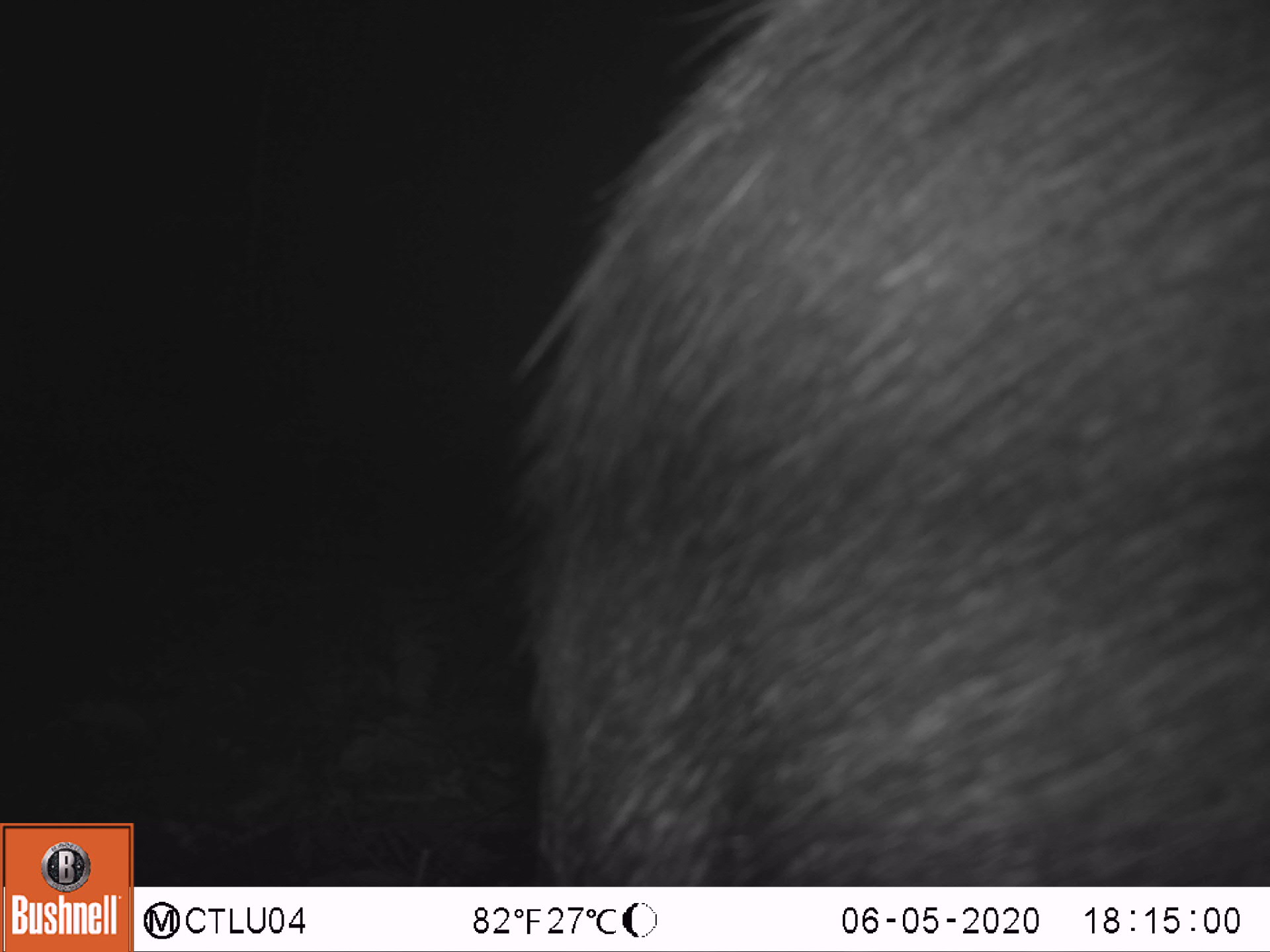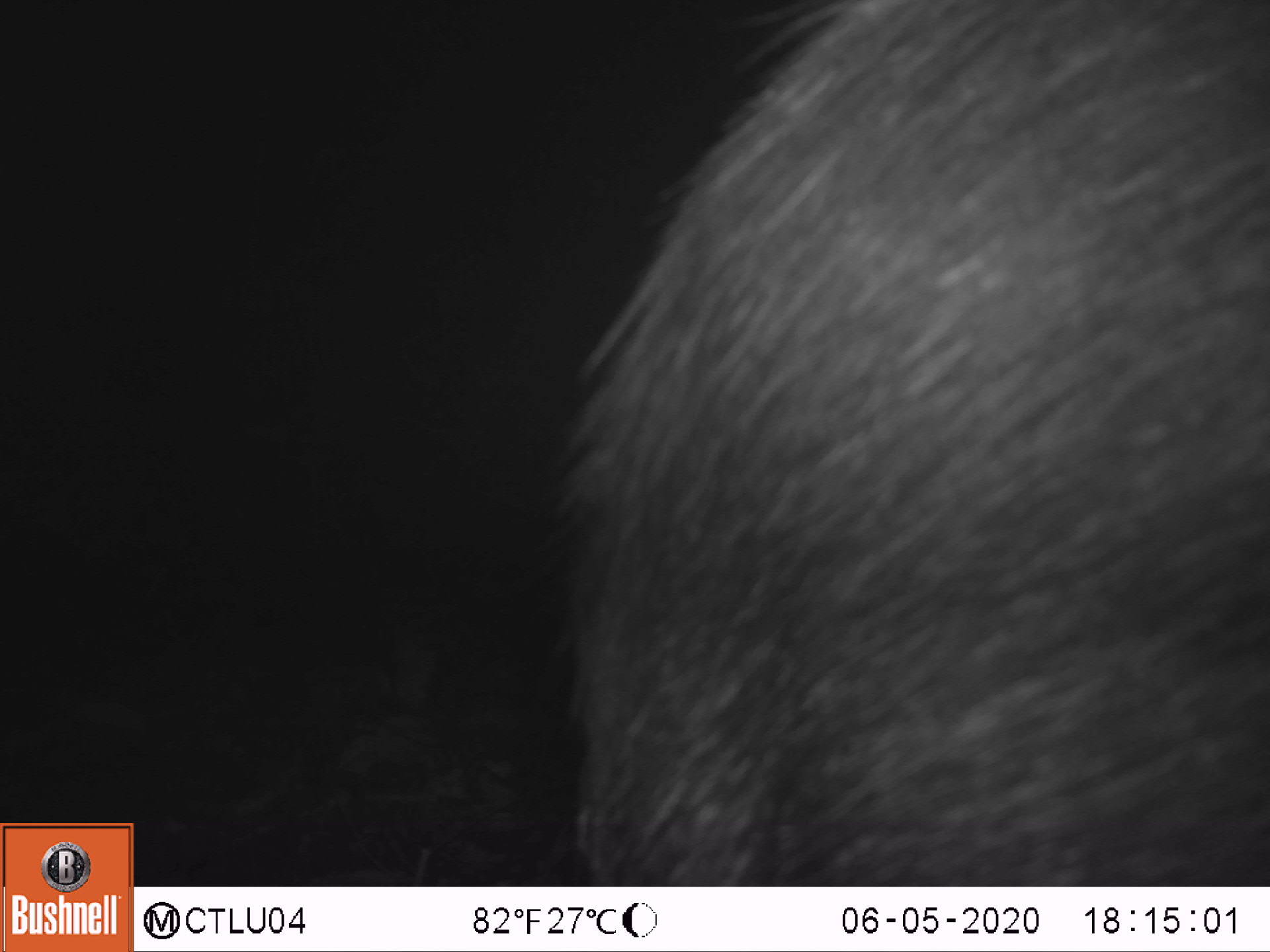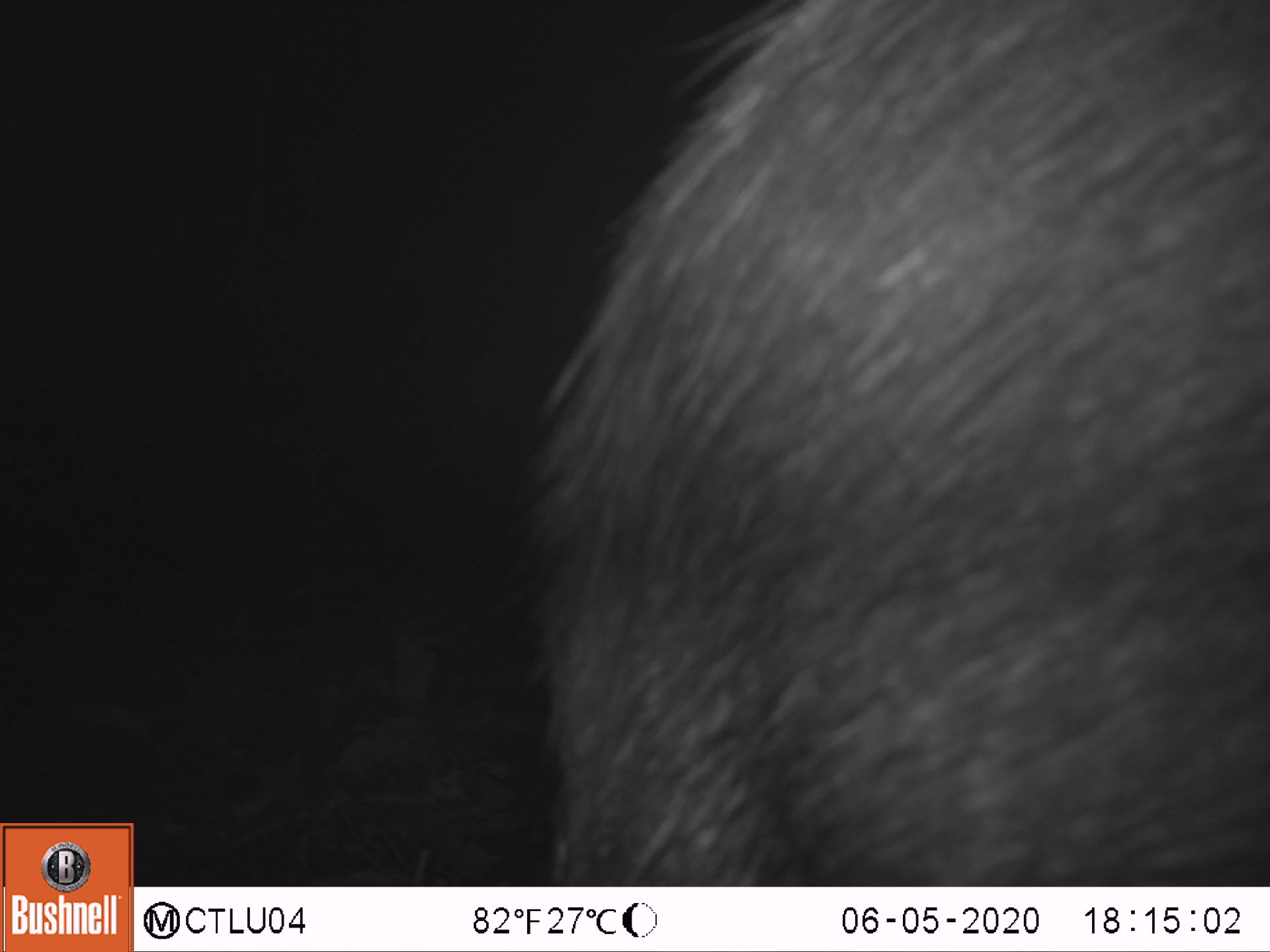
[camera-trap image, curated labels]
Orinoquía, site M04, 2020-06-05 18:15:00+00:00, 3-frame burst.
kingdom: Animalia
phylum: Chordata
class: Mammalia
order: Artiodactyla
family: Tayassuidae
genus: Tayassu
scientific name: Tayassu pecari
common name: white-lipped peccary